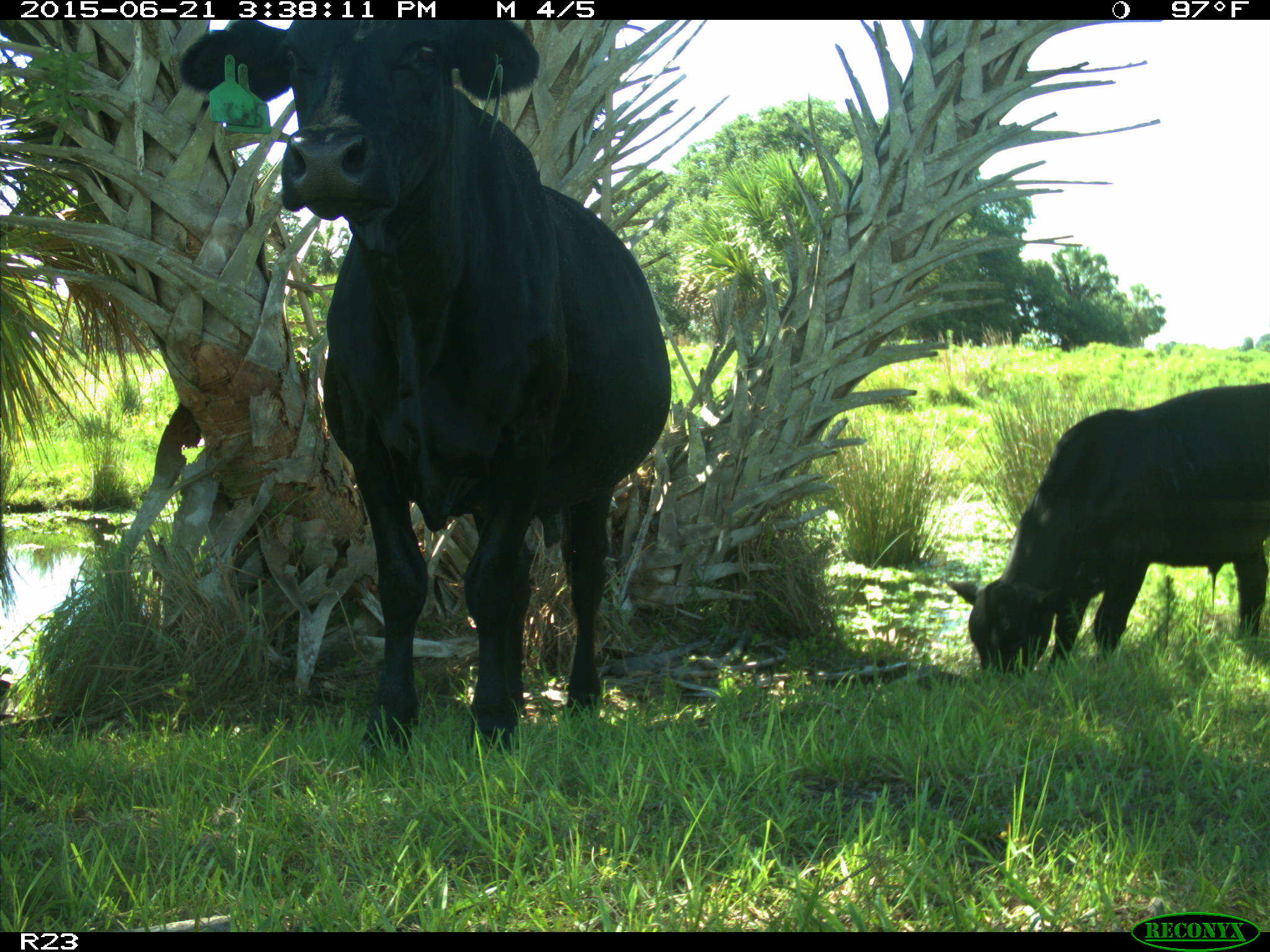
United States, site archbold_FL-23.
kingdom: Animalia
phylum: Chordata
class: Mammalia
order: Artiodactyla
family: Bovidae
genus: Bos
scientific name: Bos taurus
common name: domestic cow